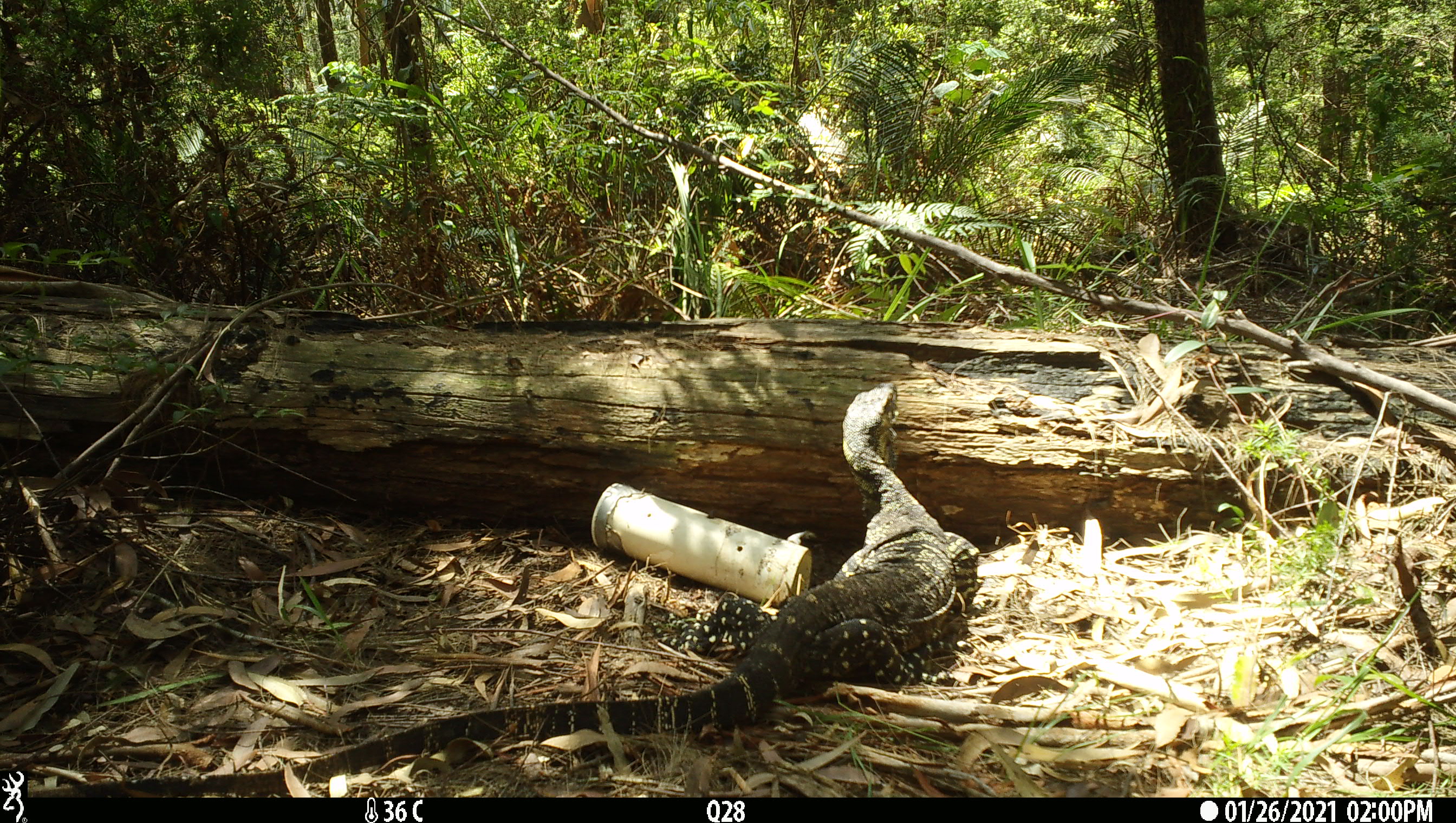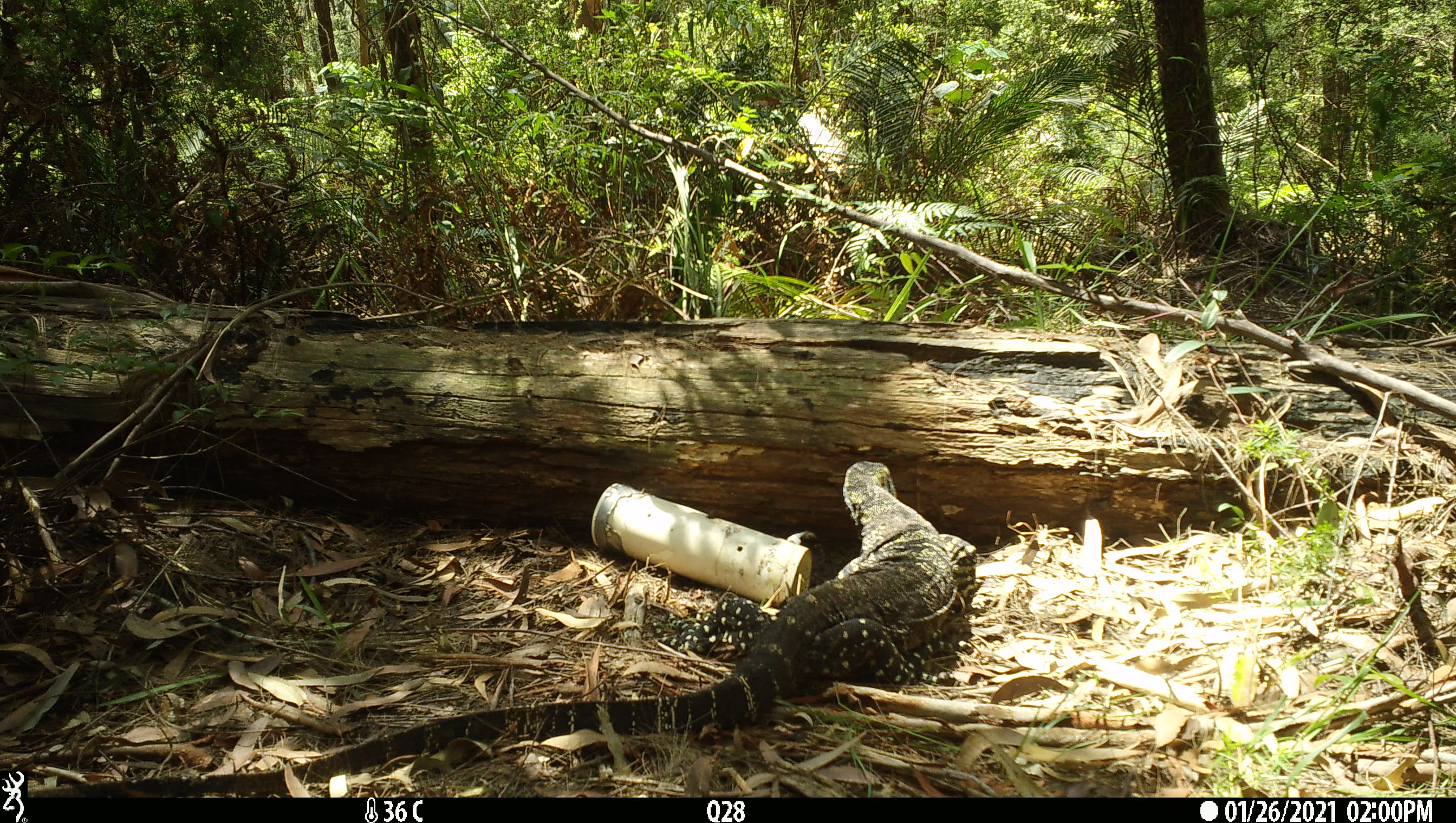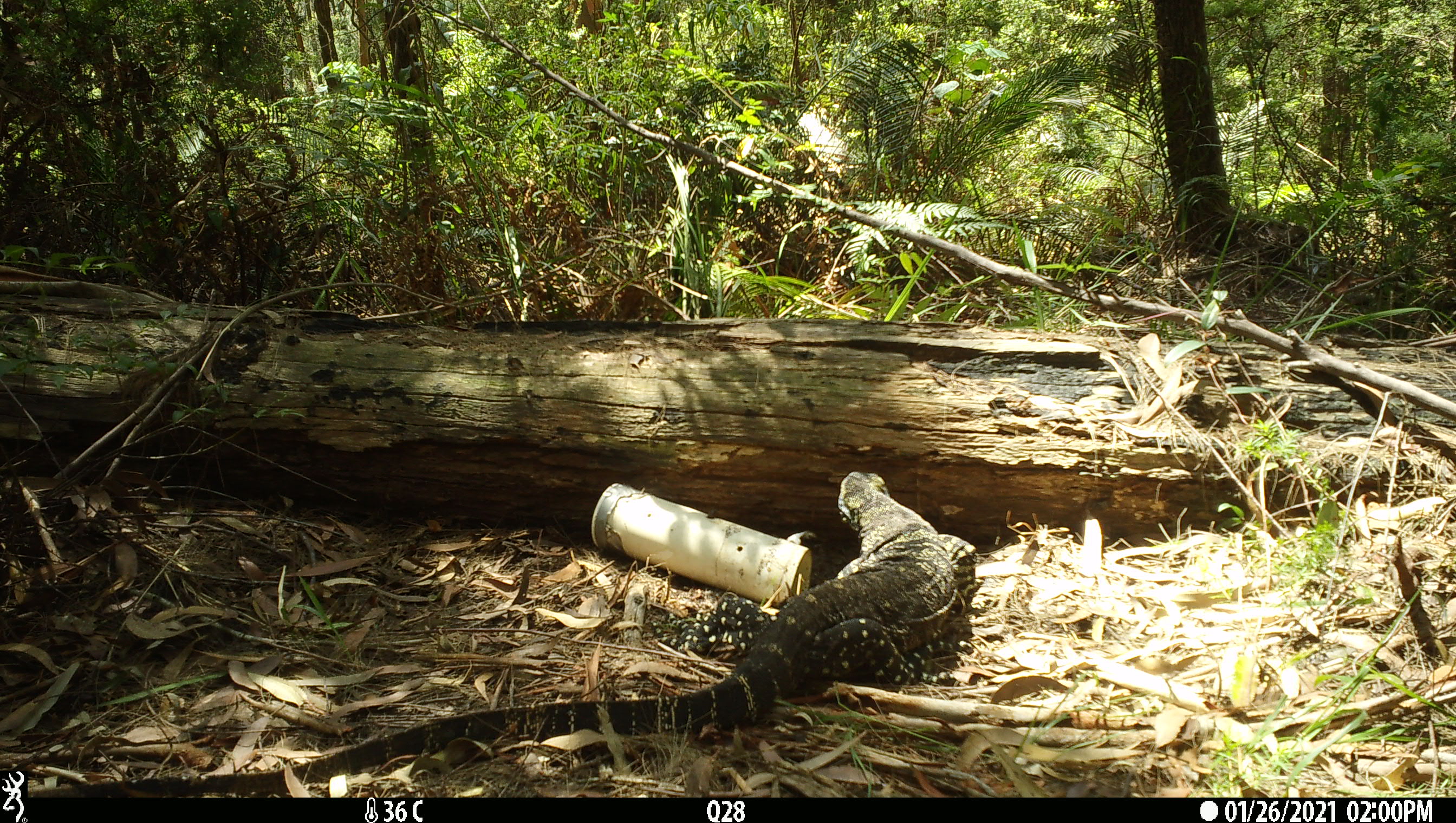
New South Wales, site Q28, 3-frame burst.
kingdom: Animalia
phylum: Chordata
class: Reptilia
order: Squamata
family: Varanidae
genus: Varanus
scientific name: Varanus varius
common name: lace monitor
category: goanna